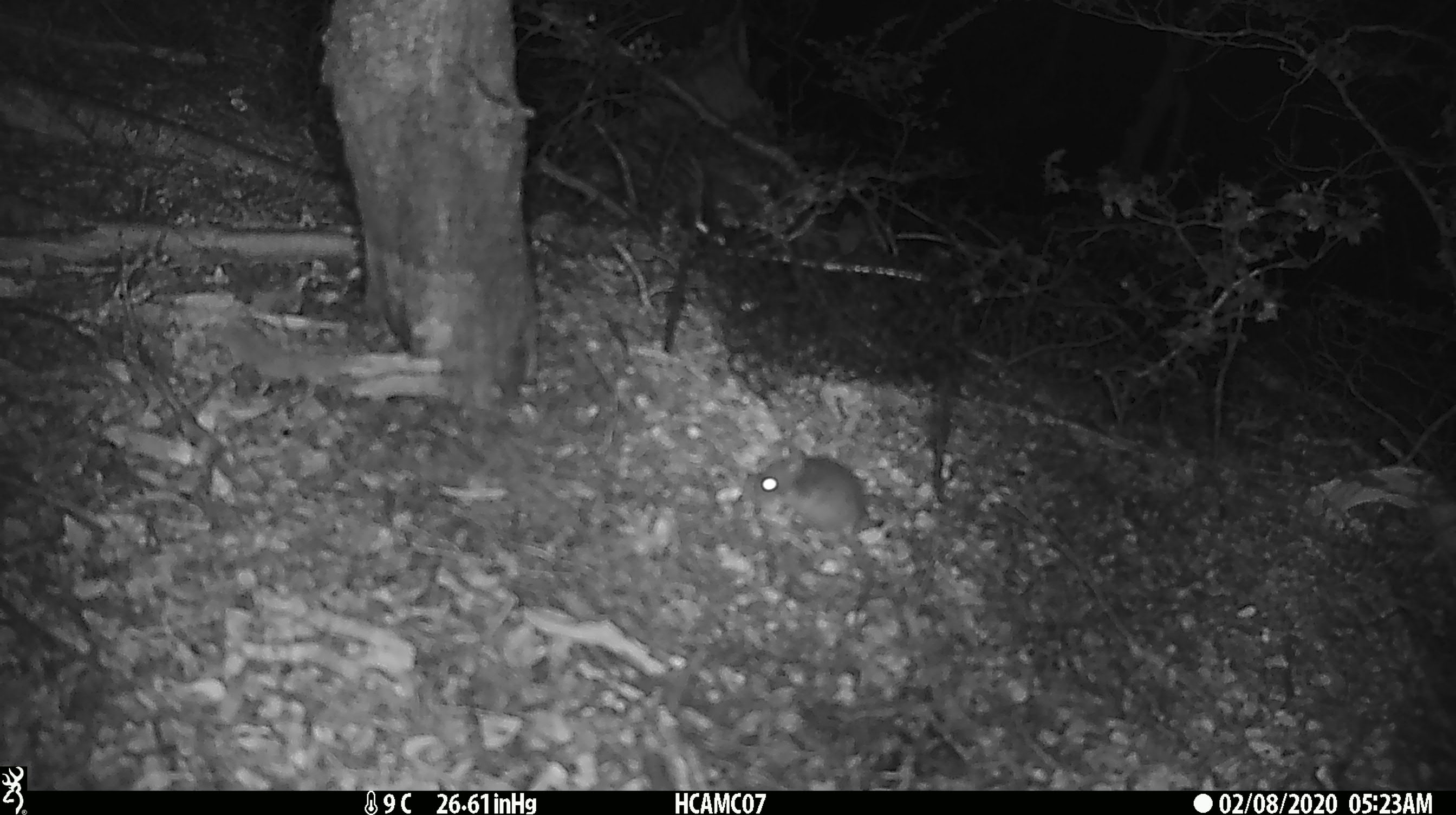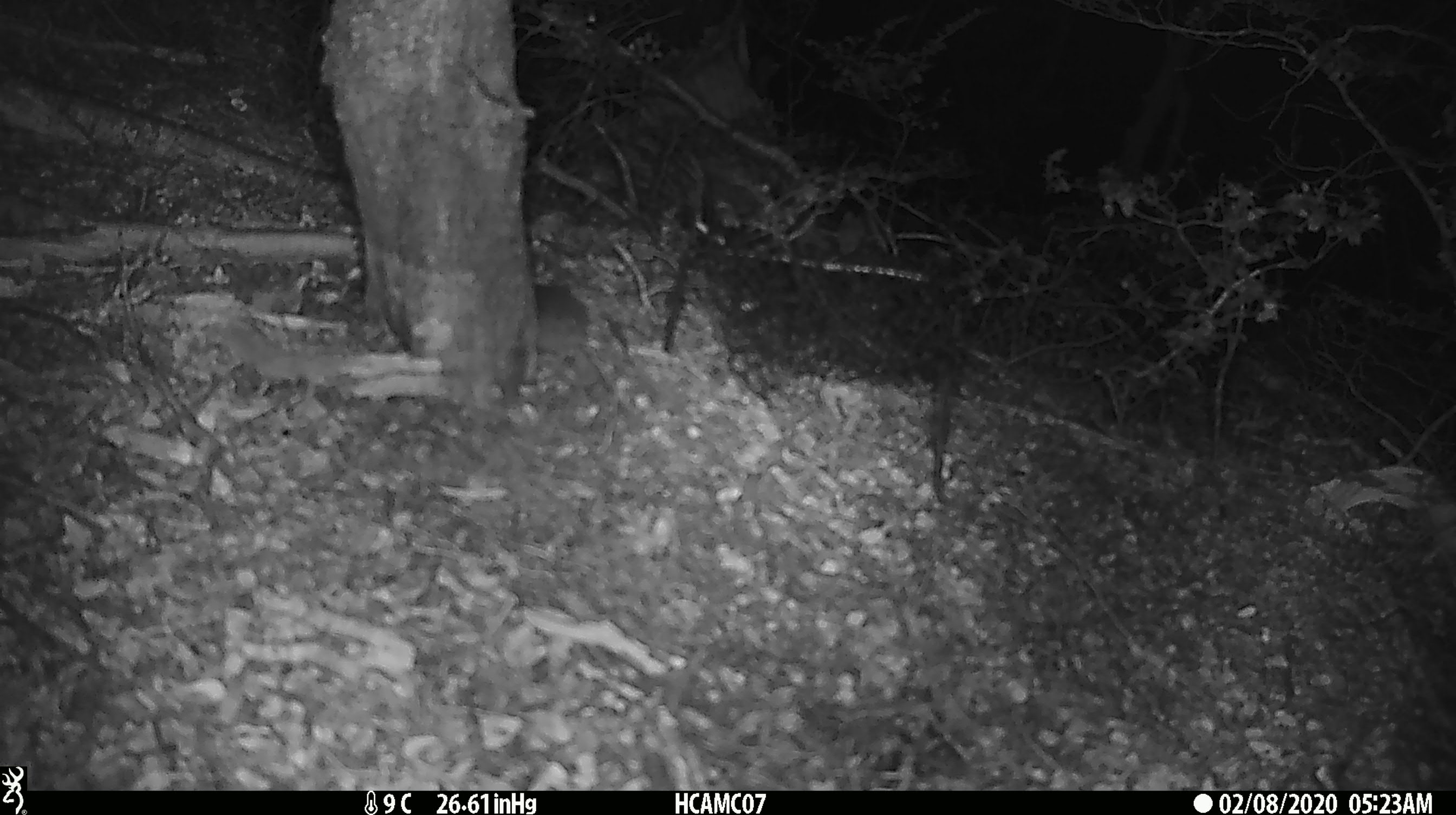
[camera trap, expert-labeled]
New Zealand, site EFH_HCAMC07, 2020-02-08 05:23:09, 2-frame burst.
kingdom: Animalia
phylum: Chordata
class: Mammalia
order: Rodentia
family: Muridae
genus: Mus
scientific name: Mus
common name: mouse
Mouse (Mus).